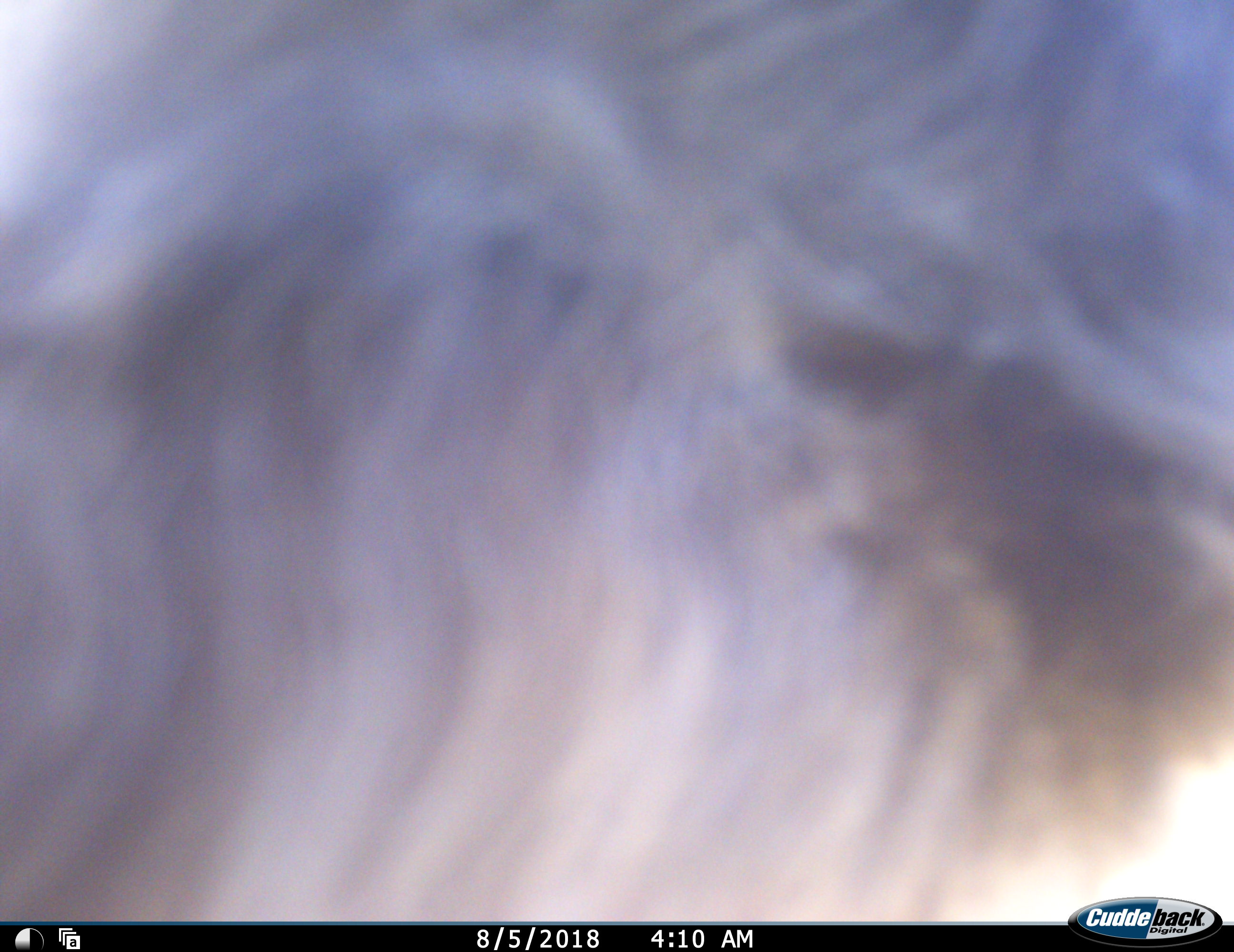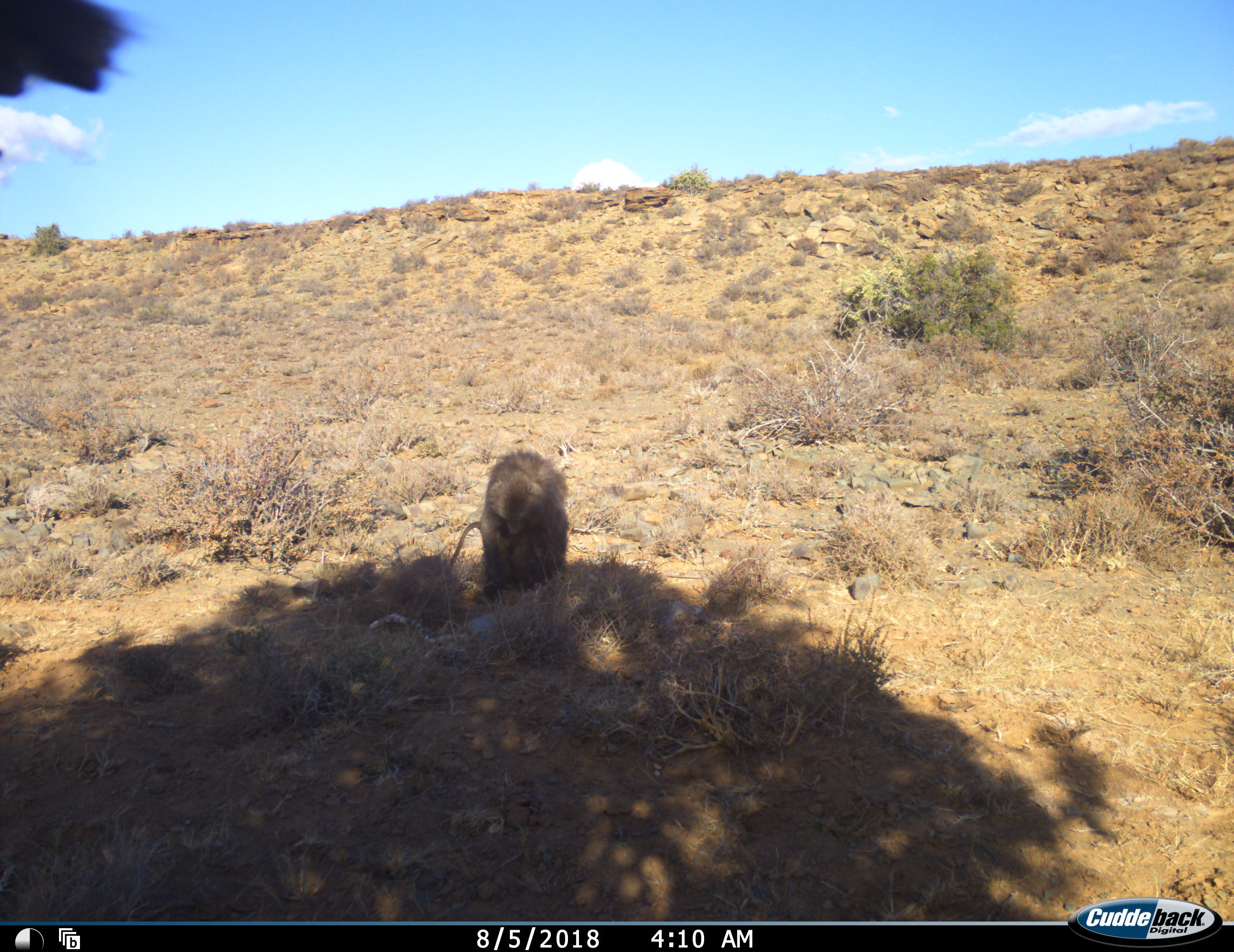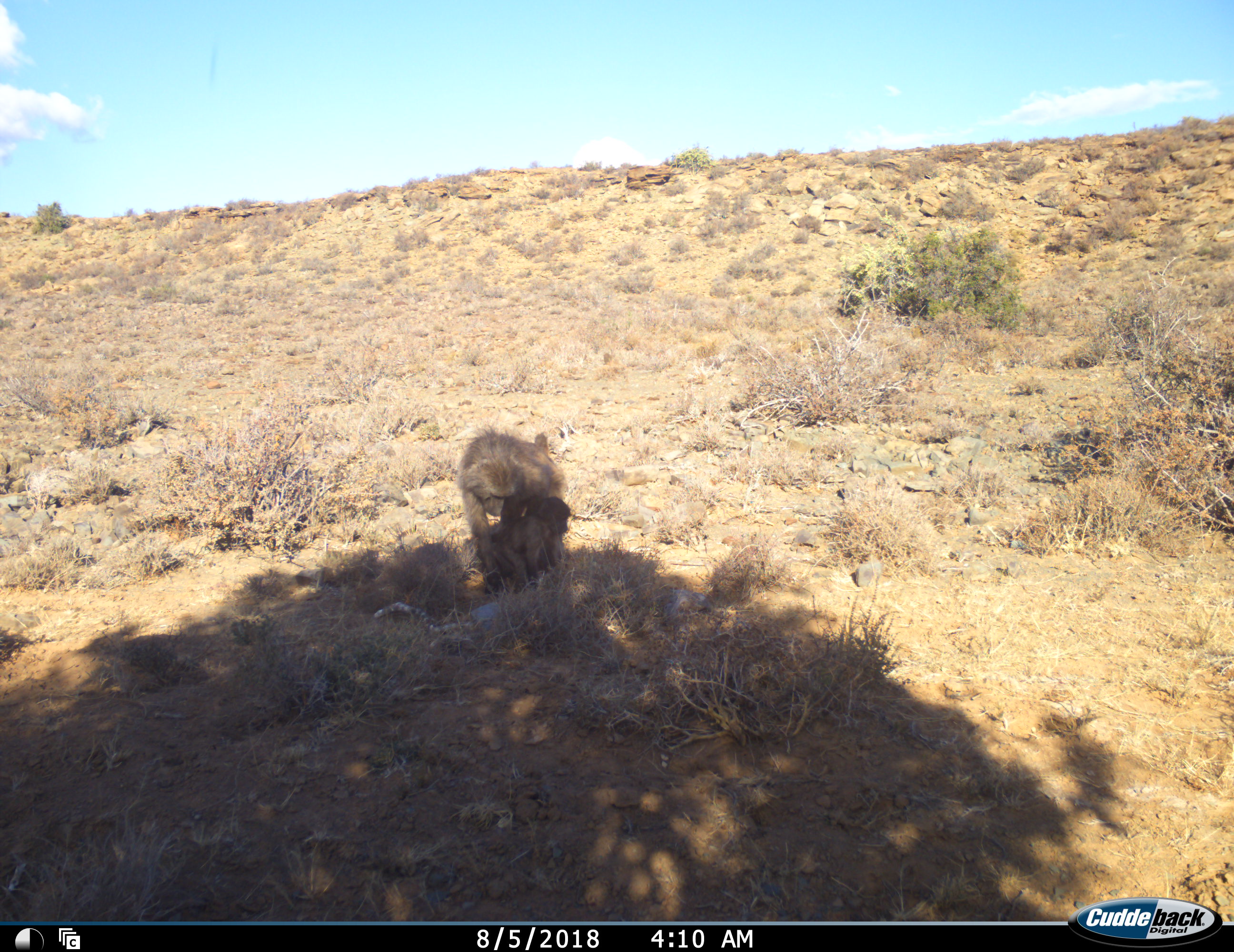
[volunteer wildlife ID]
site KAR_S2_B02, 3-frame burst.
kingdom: Animalia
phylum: Chordata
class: Mammalia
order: Primates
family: Cercopithecidae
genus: Papio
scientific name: Papio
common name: baboon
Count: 3.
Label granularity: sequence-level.